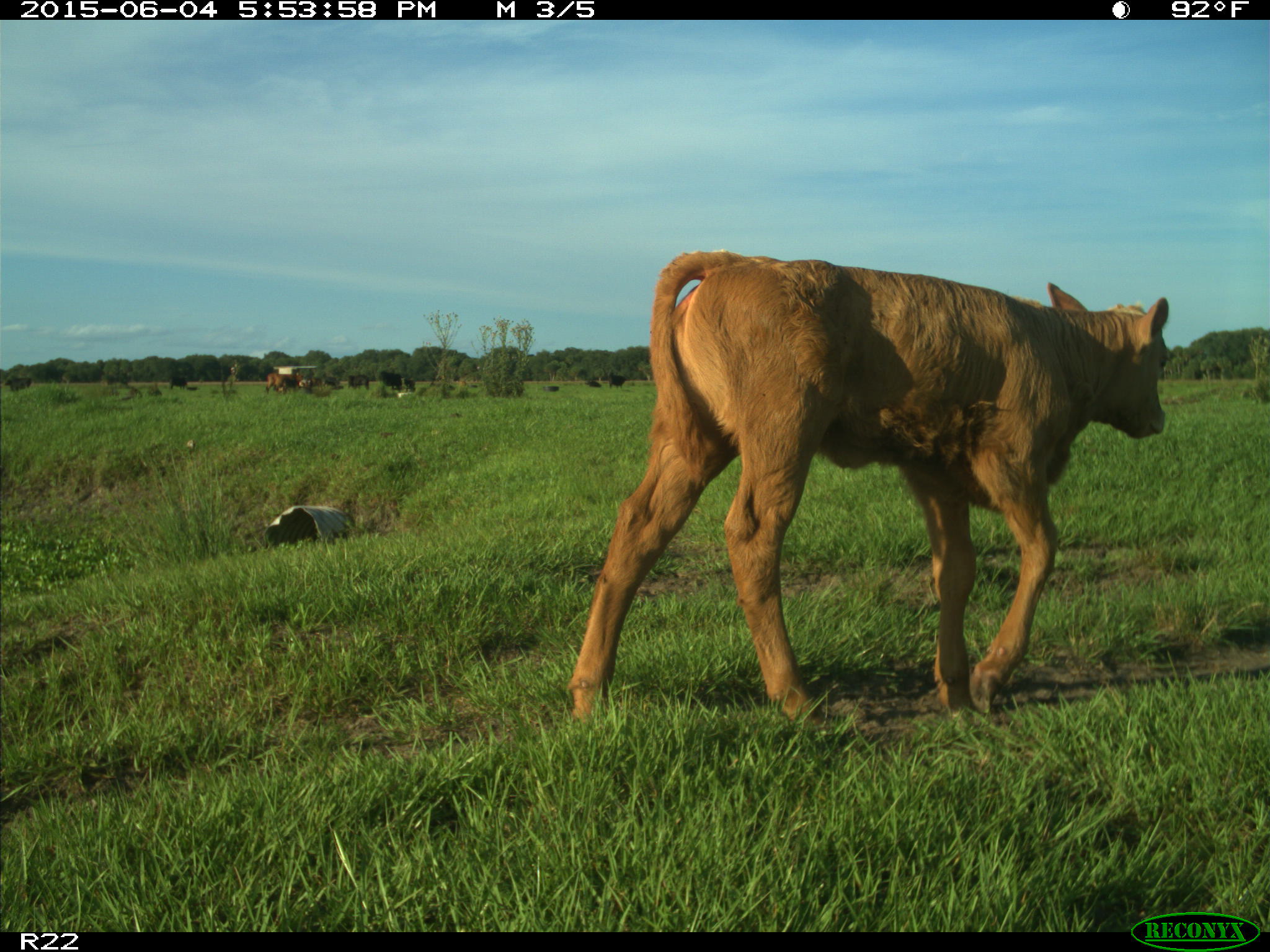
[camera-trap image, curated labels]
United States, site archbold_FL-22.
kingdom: Animalia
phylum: Chordata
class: Mammalia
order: Artiodactyla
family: Bovidae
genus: Bos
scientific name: Bos taurus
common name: domestic cow